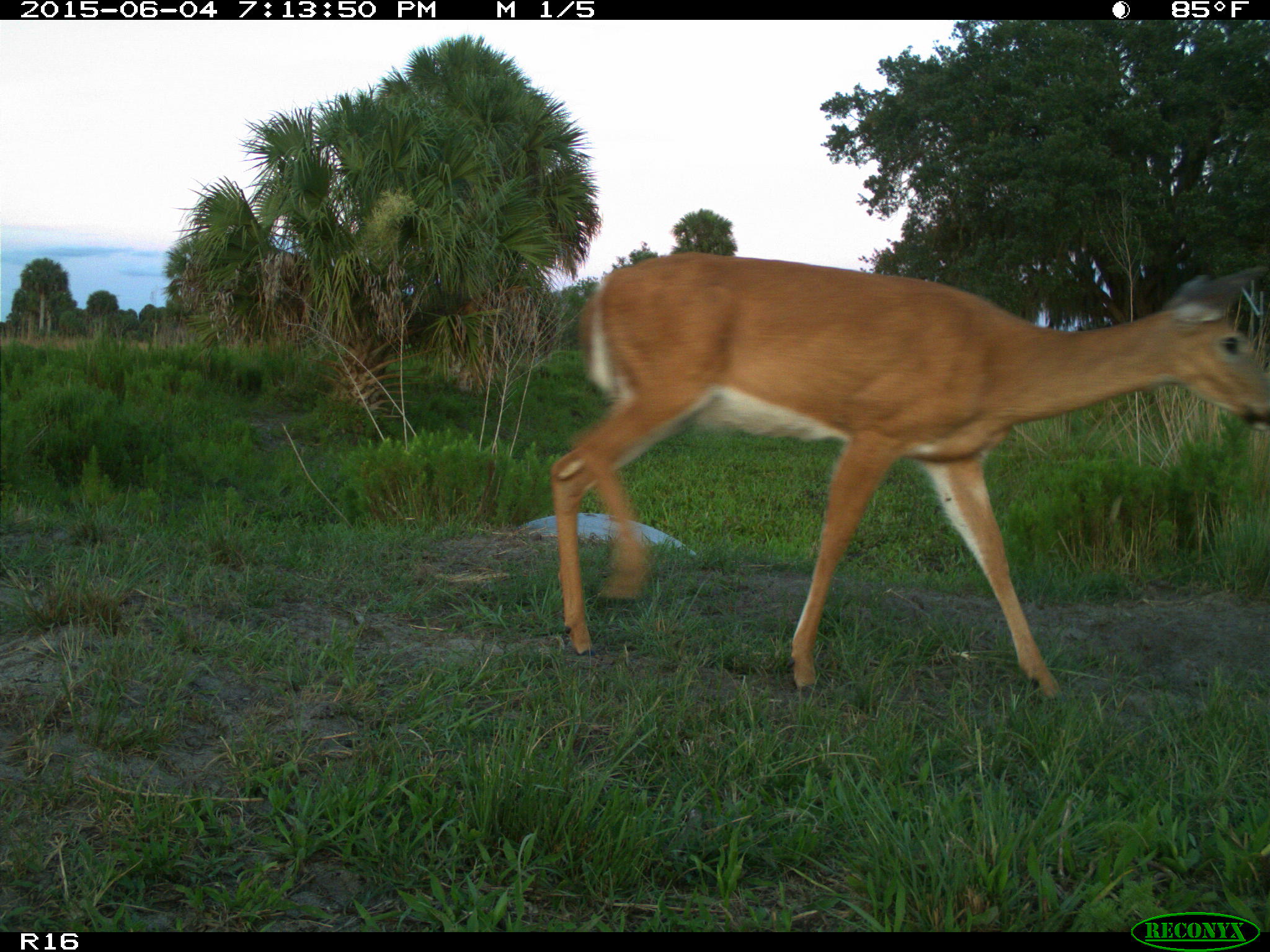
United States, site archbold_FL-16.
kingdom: Animalia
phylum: Chordata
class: Mammalia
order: Artiodactyla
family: Cervidae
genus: Odocoileus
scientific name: Odocoileus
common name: deer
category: unidentified deer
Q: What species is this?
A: Unidentified deer (deer) (Odocoileus).